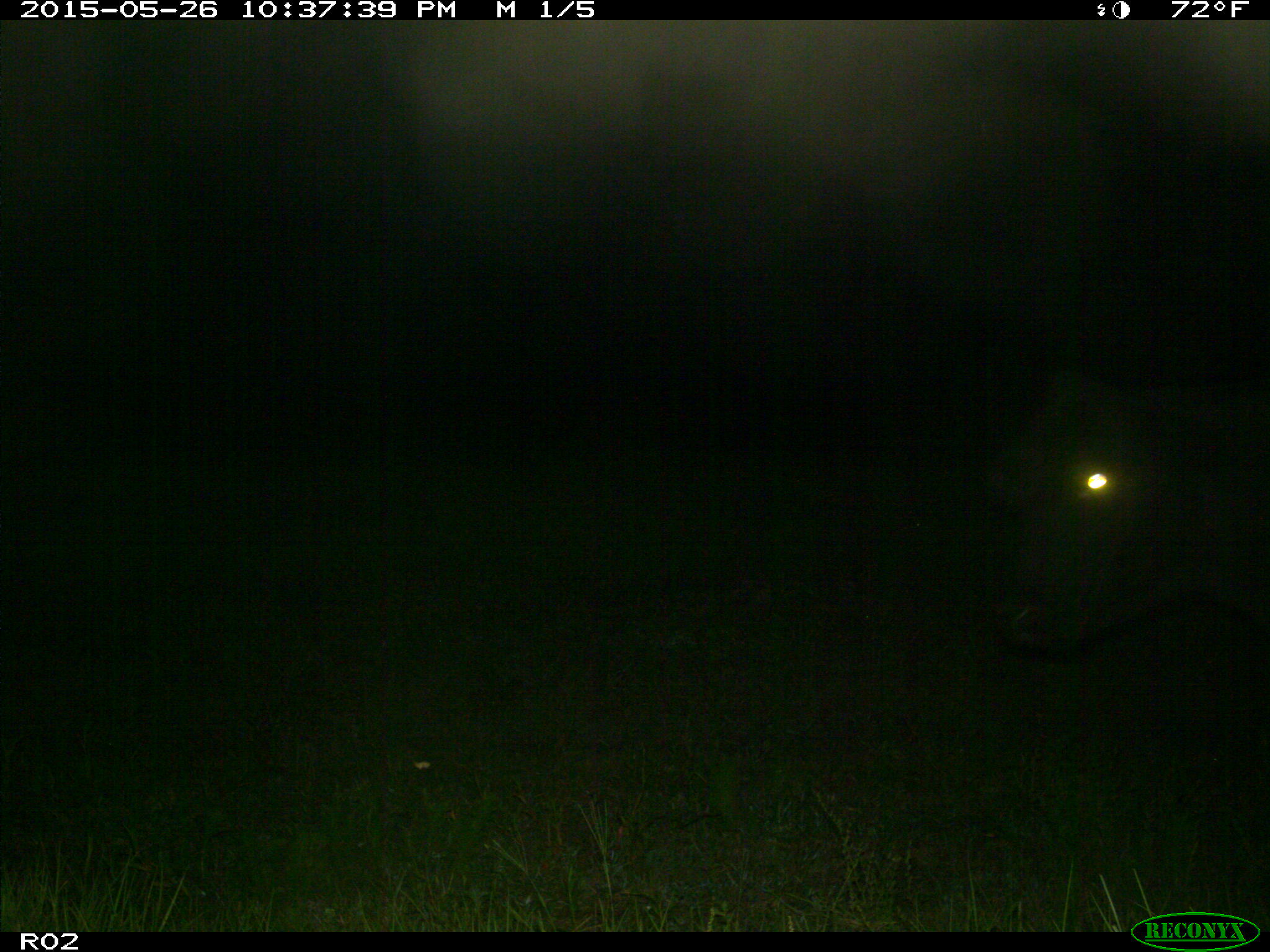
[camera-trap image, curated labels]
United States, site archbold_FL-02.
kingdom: Animalia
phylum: Chordata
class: Mammalia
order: Artiodactyla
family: Bovidae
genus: Bos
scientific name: Bos taurus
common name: domestic cow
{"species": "Bos taurus (domestic cow)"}